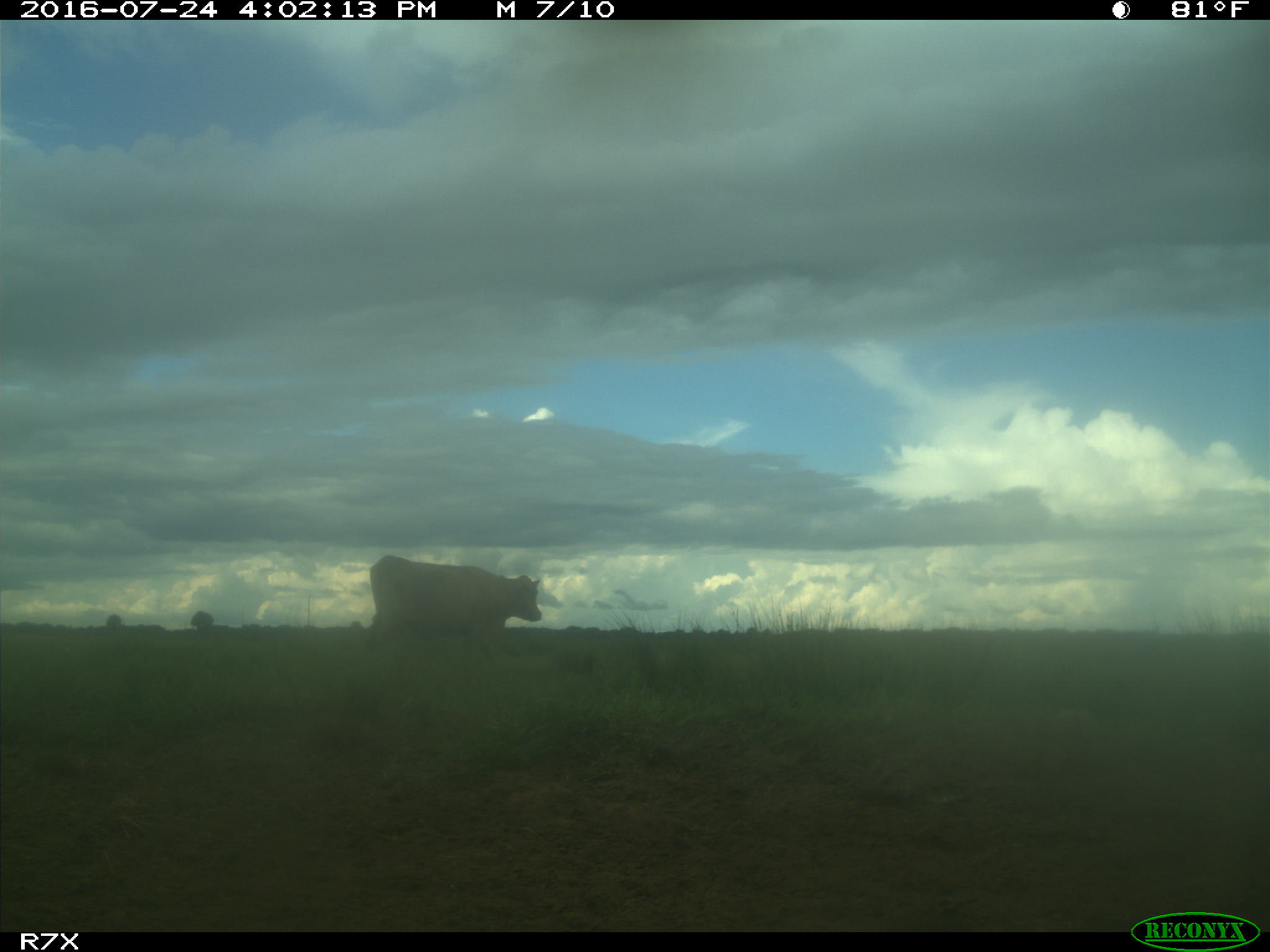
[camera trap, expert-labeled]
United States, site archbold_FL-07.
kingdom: Animalia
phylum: Chordata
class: Mammalia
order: Artiodactyla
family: Bovidae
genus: Bos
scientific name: Bos taurus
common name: domestic cow